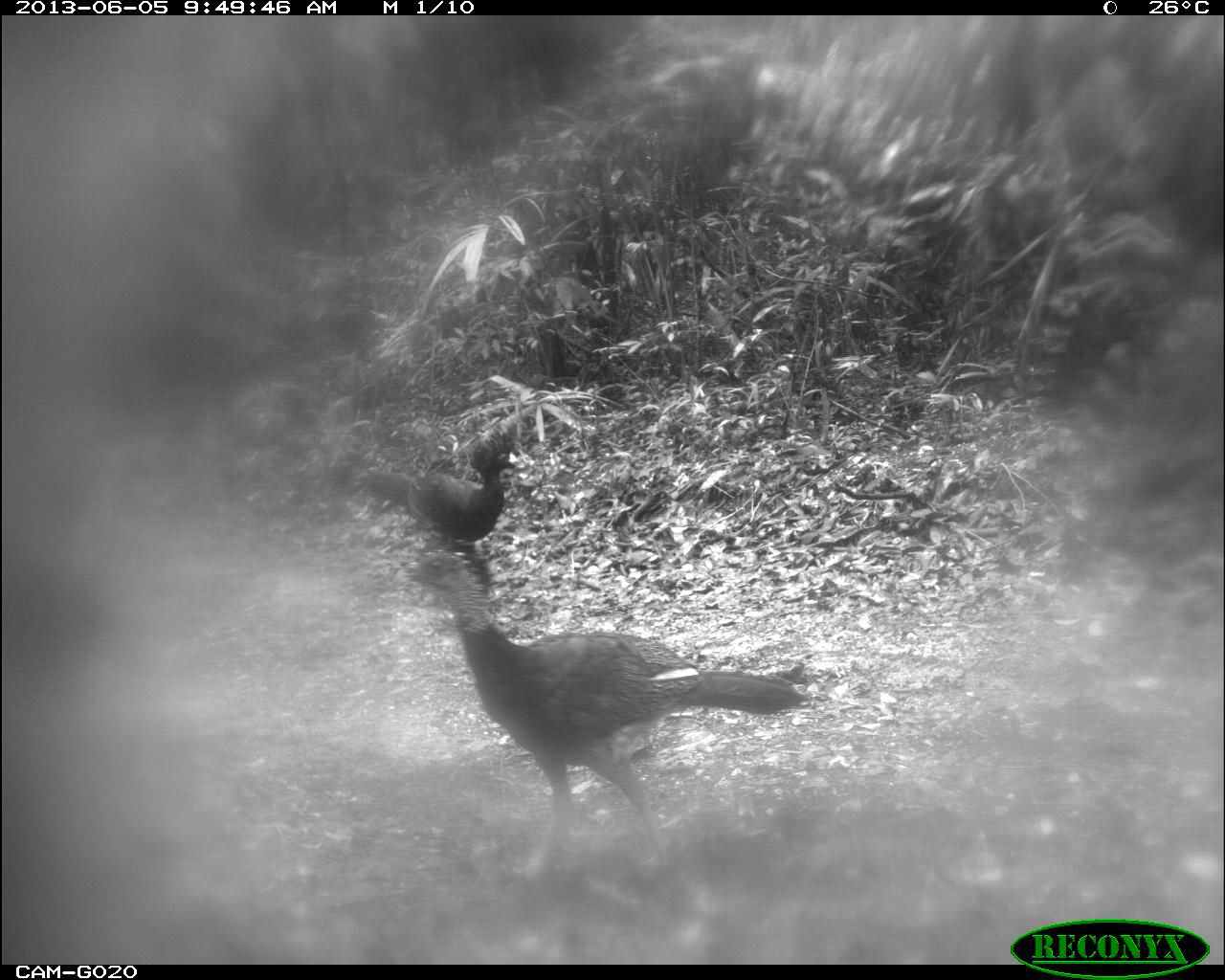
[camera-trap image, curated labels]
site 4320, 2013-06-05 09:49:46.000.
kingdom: Animalia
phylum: Chordata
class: Aves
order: Galliformes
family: Cracidae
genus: Crax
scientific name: Crax rubra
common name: great curassow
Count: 2.